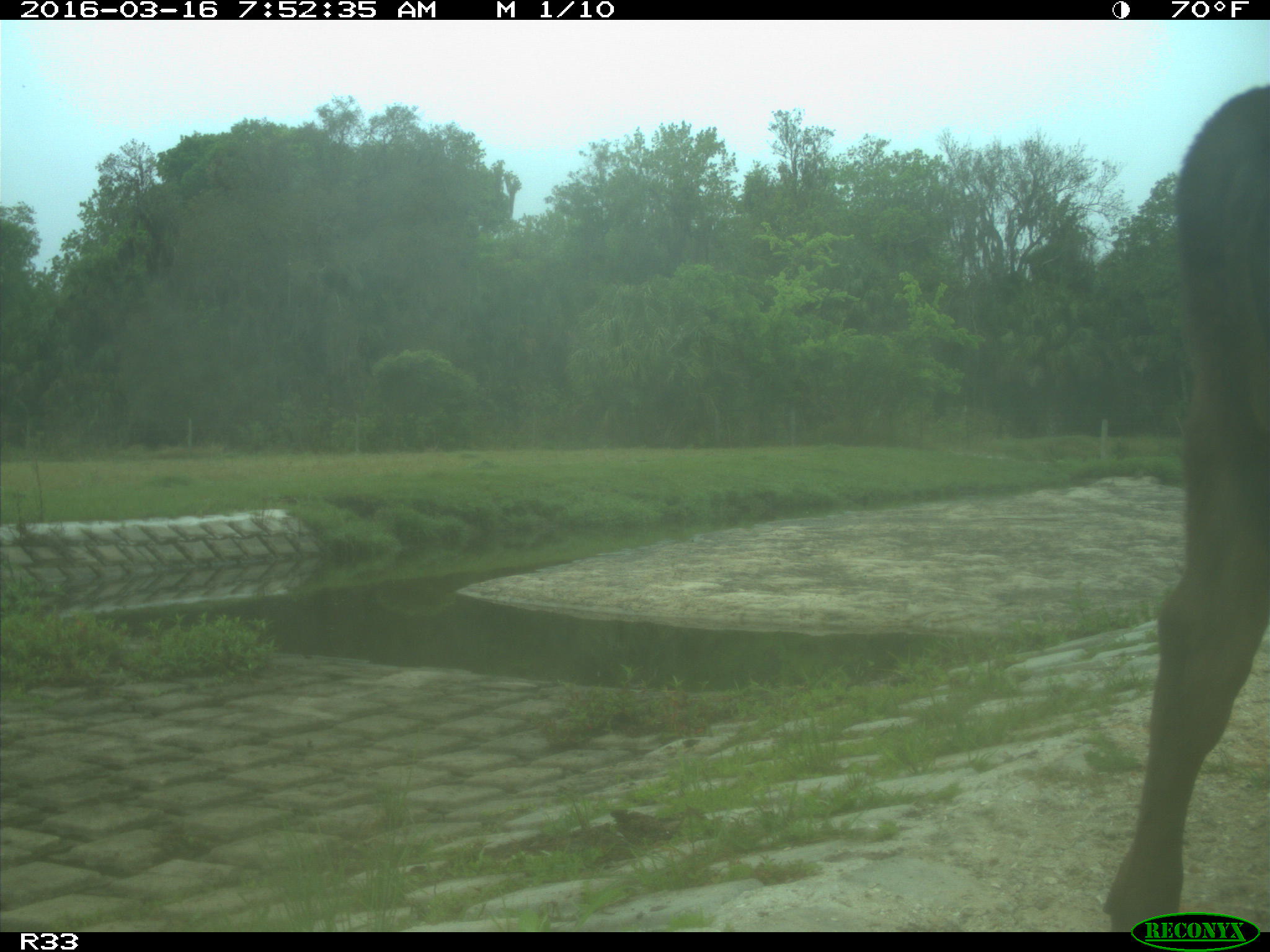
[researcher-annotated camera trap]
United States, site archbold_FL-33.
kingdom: Animalia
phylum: Chordata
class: Mammalia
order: Artiodactyla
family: Bovidae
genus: Bos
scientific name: Bos taurus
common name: domestic cow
Bos taurus (domestic cow).